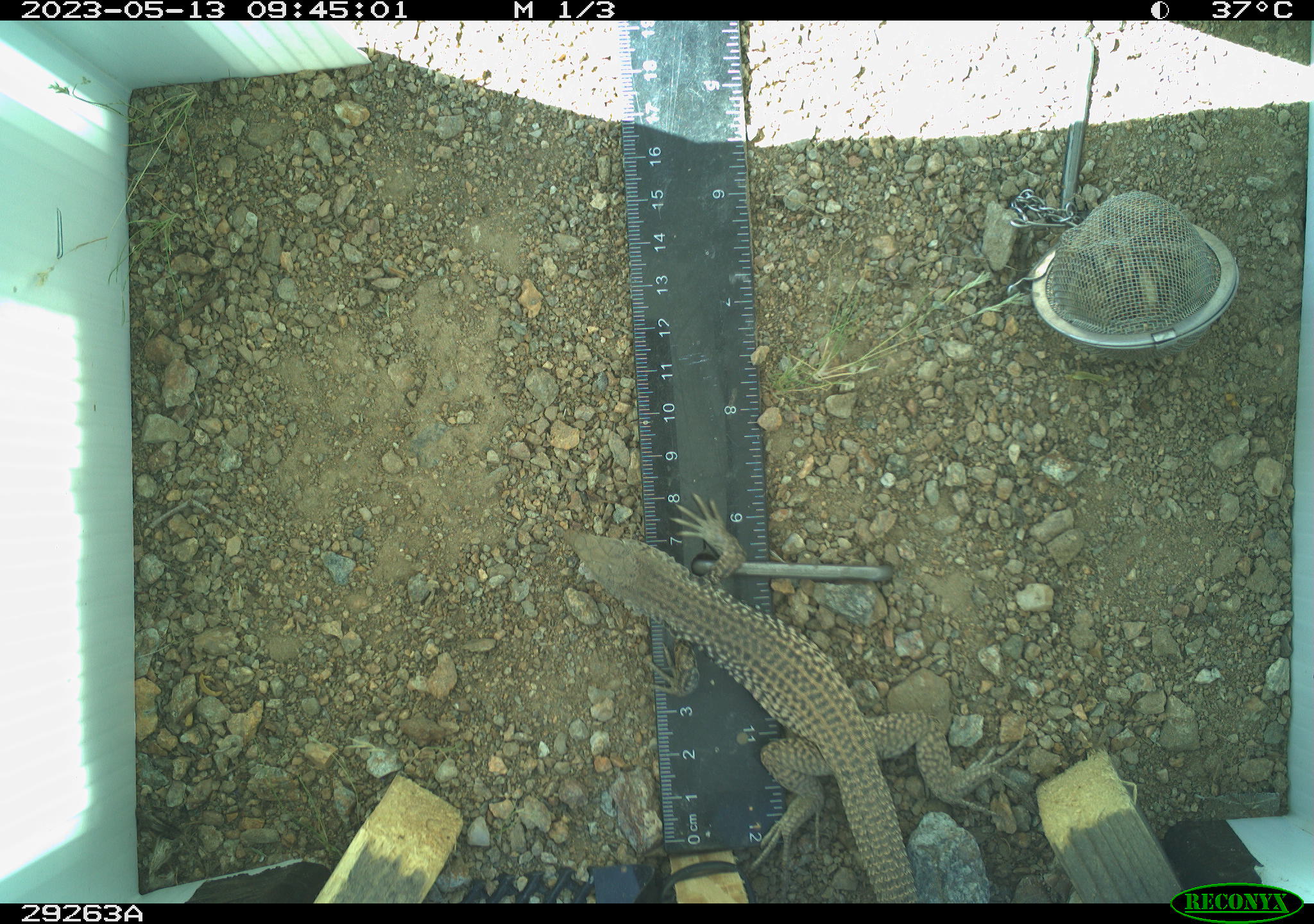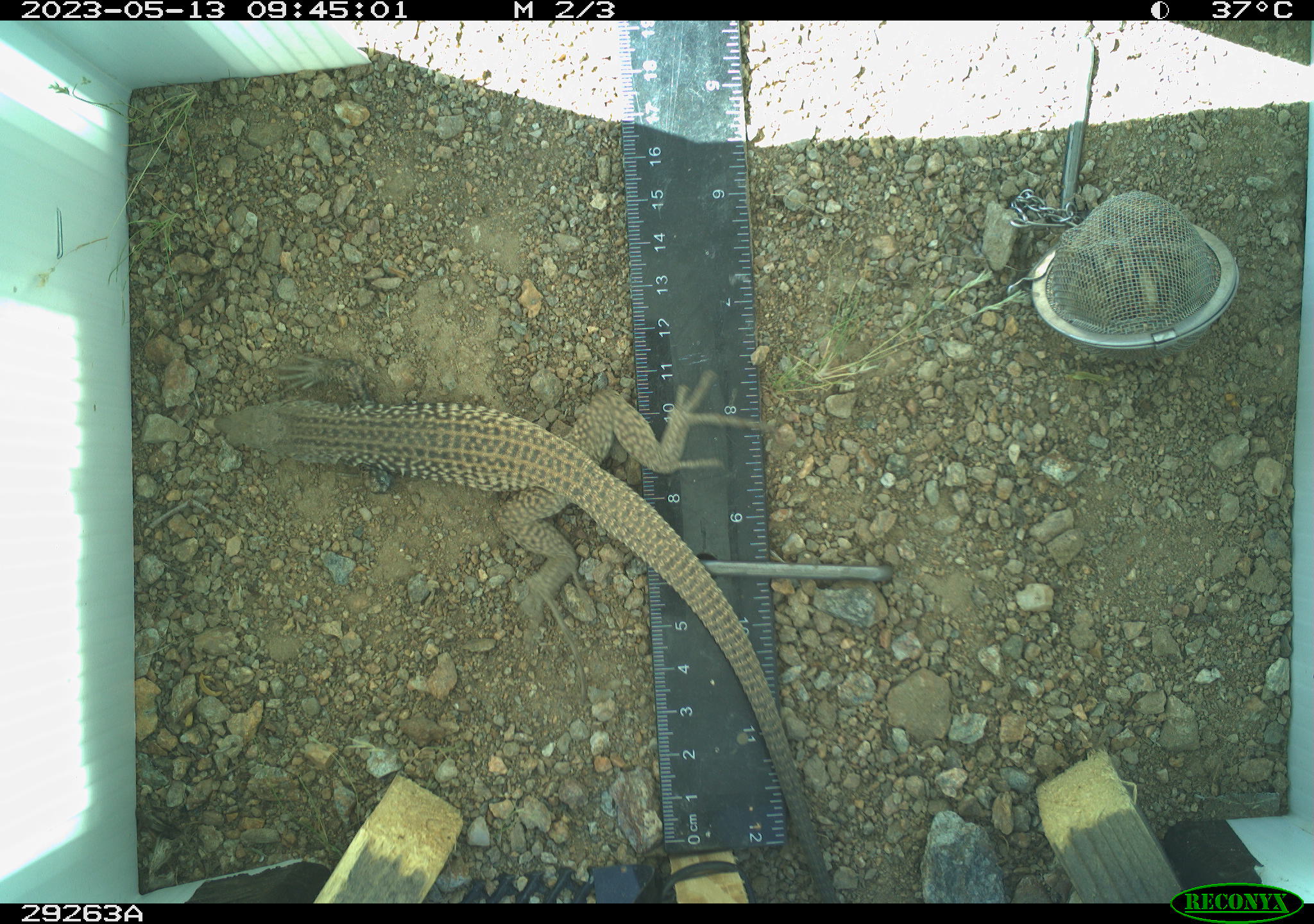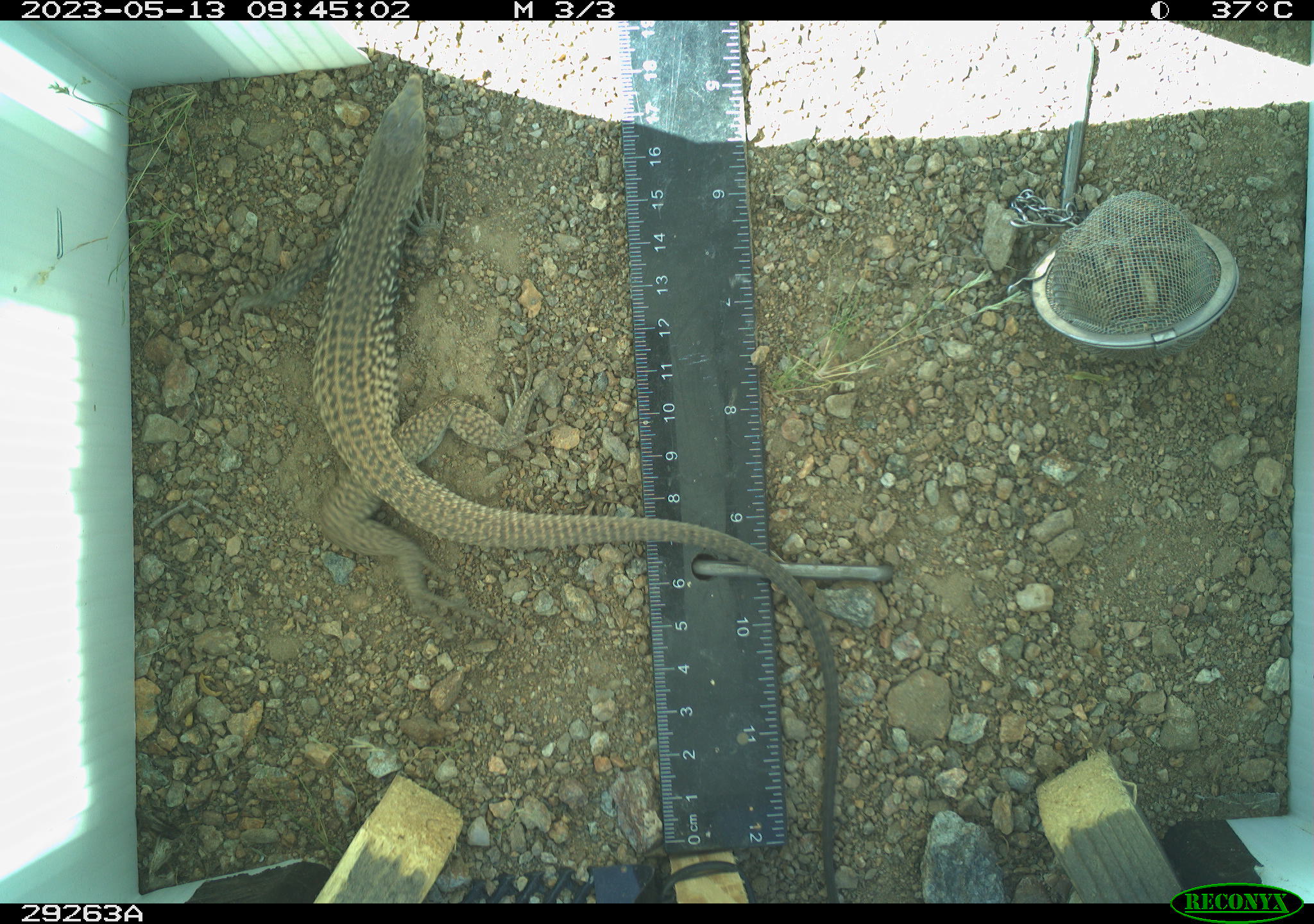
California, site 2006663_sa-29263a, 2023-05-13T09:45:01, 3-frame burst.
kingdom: Animalia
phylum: Chordata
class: Reptilia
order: Squamata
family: Teiidae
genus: Aspidoscelis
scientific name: Aspidoscelis tigris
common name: western whiptail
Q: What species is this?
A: Western whiptail (Aspidoscelis tigris).